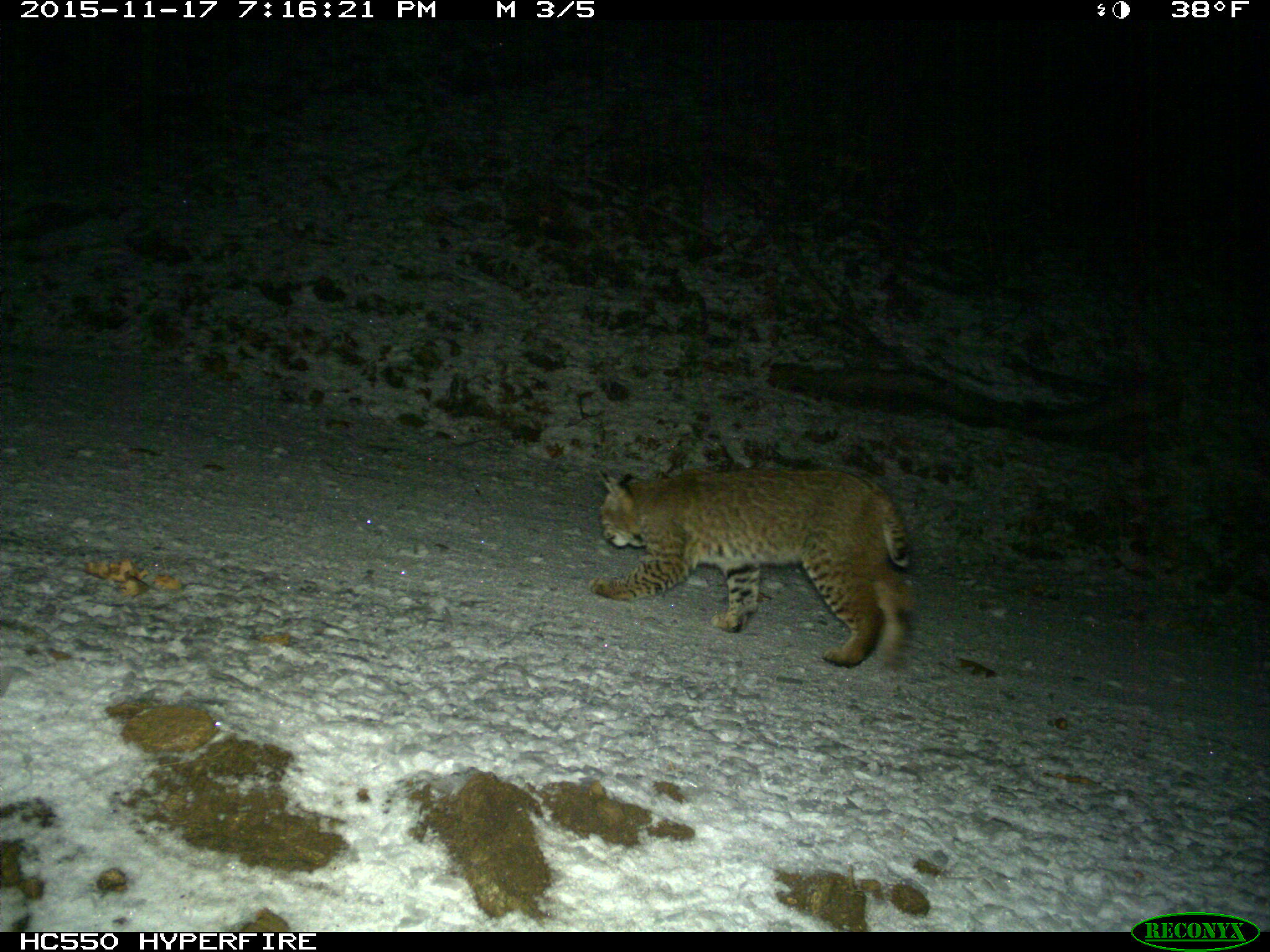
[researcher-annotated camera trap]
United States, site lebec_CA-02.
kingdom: Animalia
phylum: Chordata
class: Mammalia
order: Carnivora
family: Felidae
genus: Lynx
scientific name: Lynx rufus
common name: bobcat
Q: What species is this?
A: Lynx rufus (bobcat).